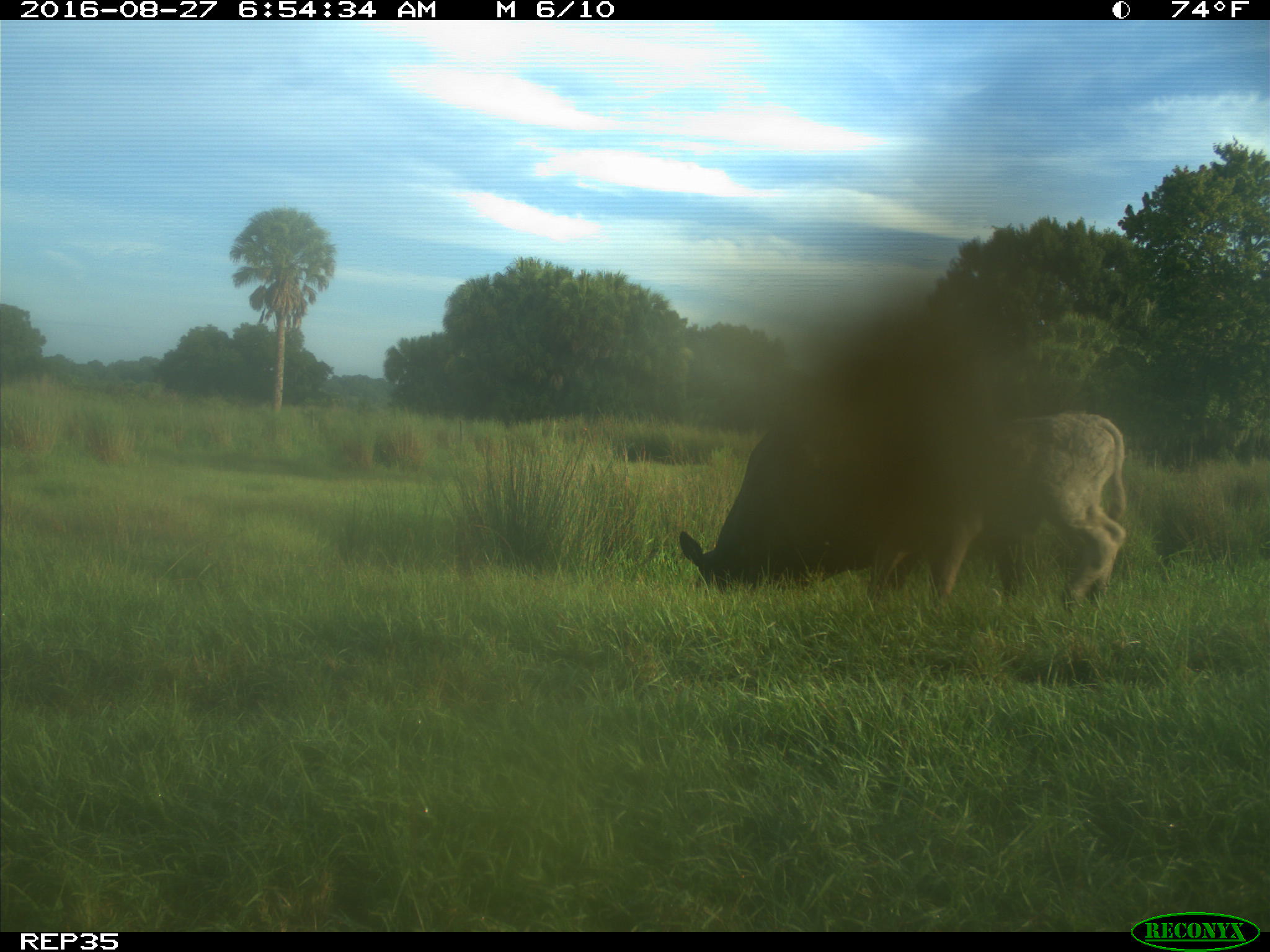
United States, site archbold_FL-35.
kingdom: Animalia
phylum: Chordata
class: Mammalia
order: Artiodactyla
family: Bovidae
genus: Bos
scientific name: Bos taurus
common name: domestic cow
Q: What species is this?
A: Bos taurus (domestic cow).